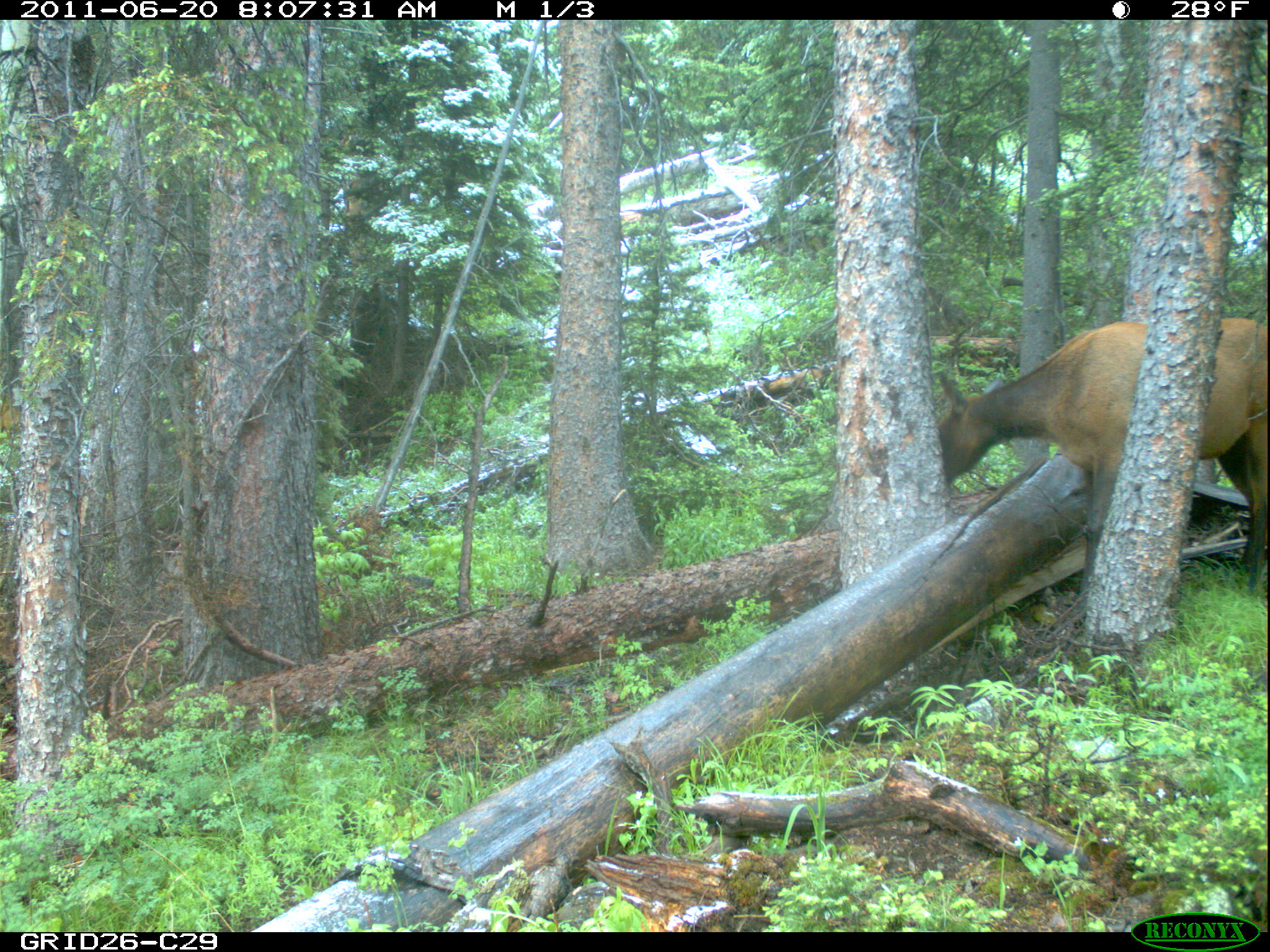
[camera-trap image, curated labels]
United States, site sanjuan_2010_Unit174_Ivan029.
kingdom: Animalia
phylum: Chordata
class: Mammalia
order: Artiodactyla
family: Cervidae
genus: Cervus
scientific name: Cervus elaphus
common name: red deer